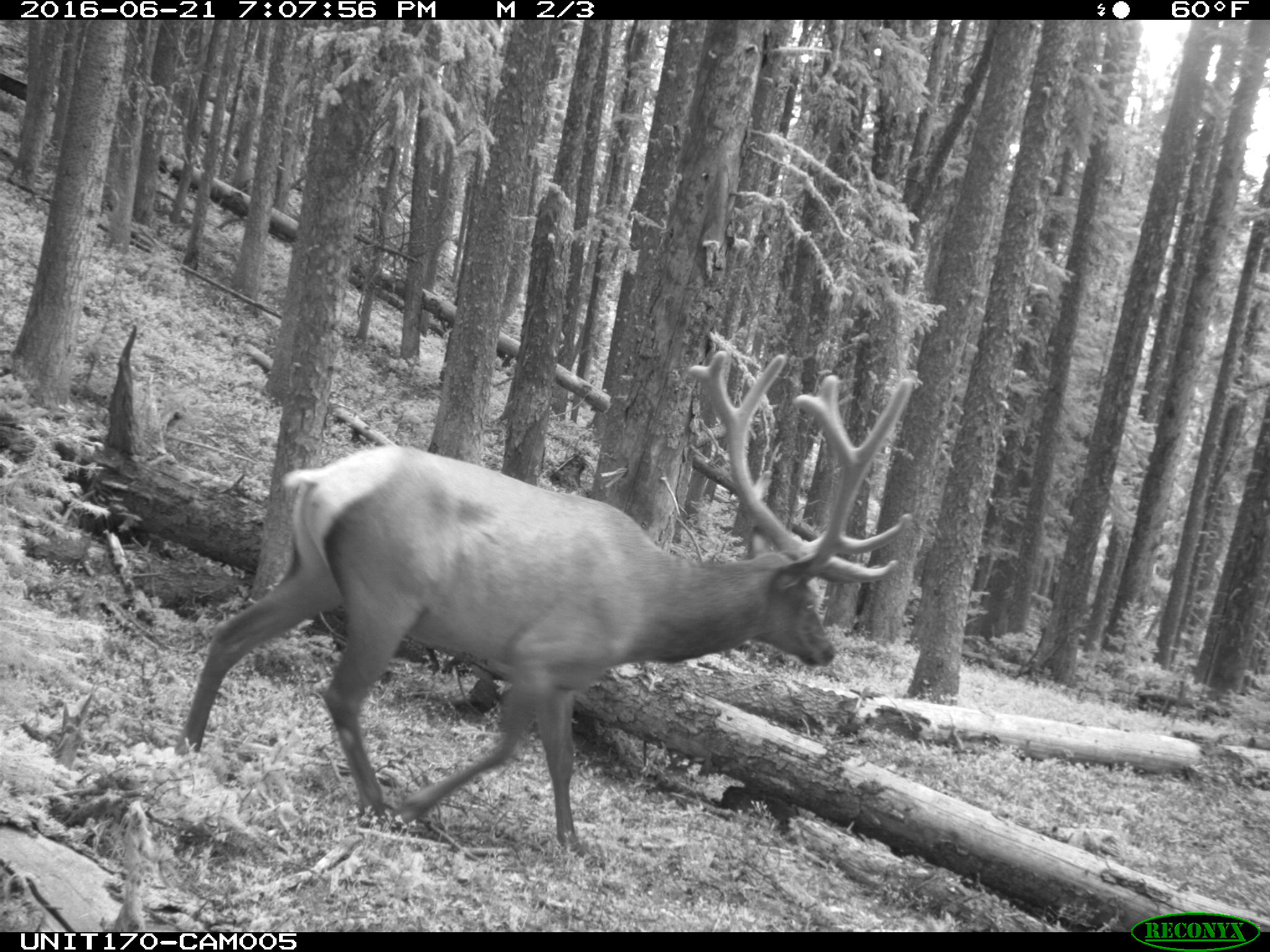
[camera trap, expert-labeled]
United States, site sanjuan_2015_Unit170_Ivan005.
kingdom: Animalia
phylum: Chordata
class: Mammalia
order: Artiodactyla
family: Cervidae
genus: Cervus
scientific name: Cervus elaphus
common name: red deer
Cervus elaphus (red deer).